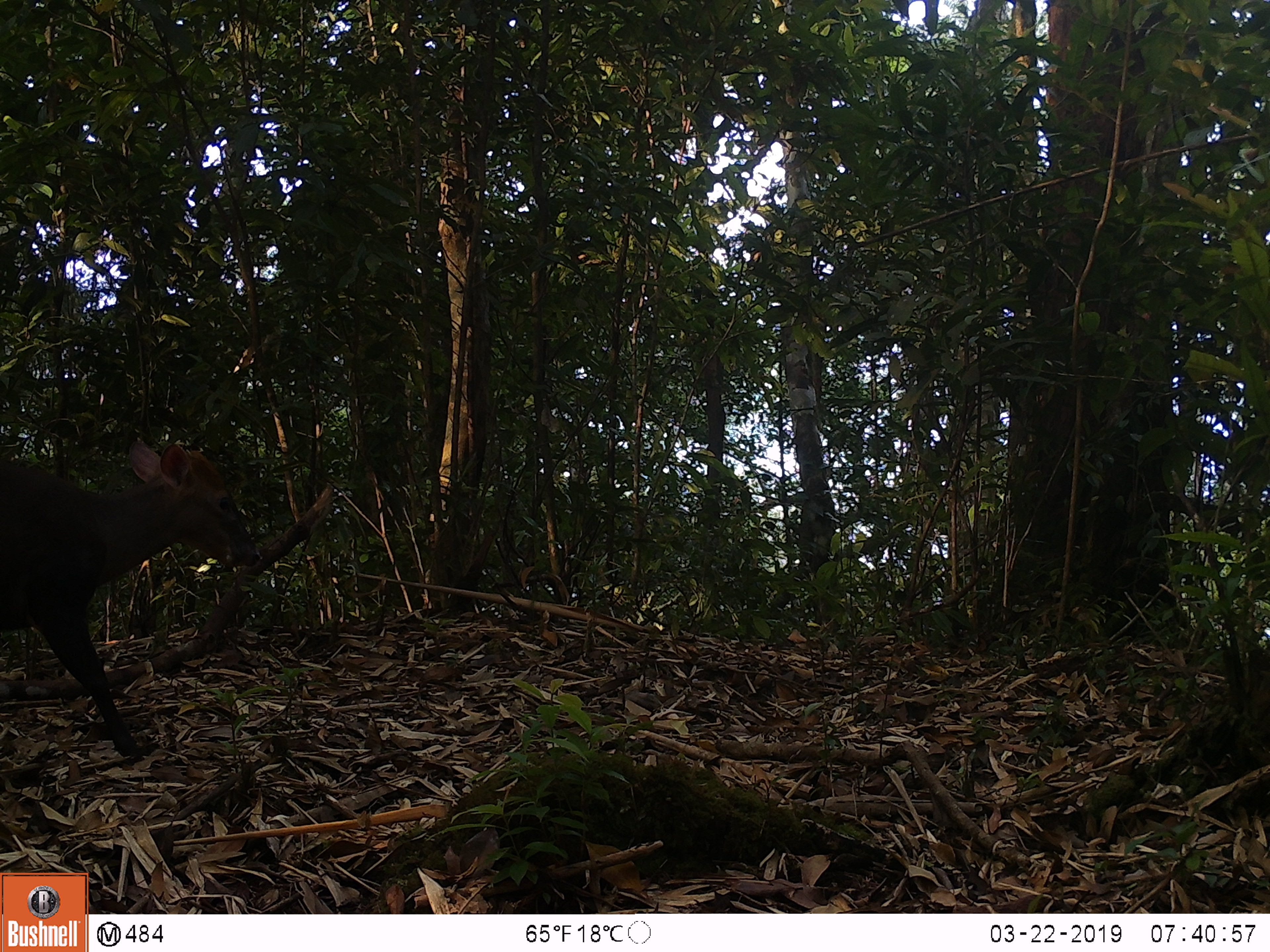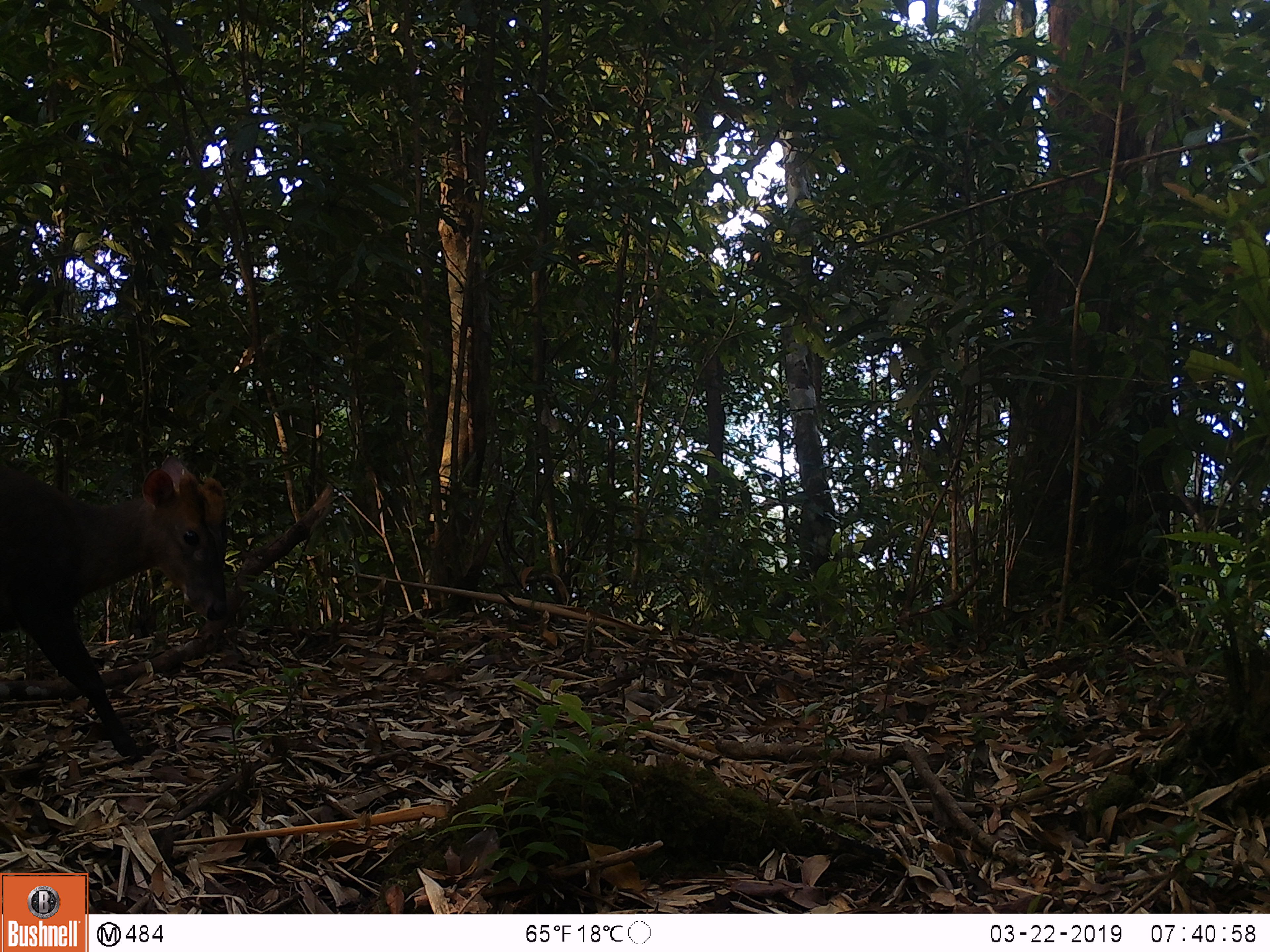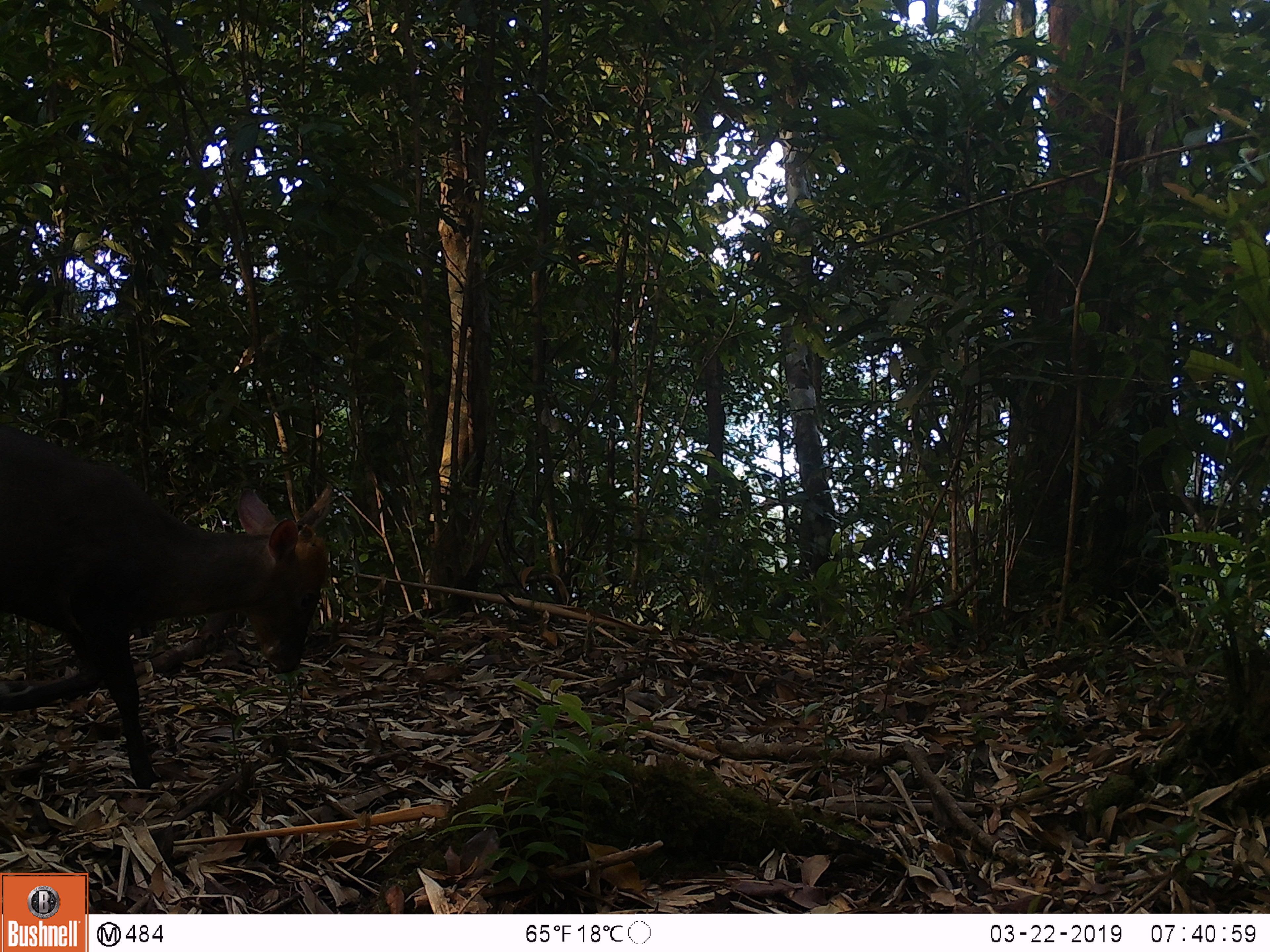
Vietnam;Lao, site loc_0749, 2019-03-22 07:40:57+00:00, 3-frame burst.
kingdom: Animalia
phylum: Chordata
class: Mammalia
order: Artiodactyla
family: Cervidae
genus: Muntiacus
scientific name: Muntiacus rooseveltorum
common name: roosevelt's muntjac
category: roosevelts muntjac group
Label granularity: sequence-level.